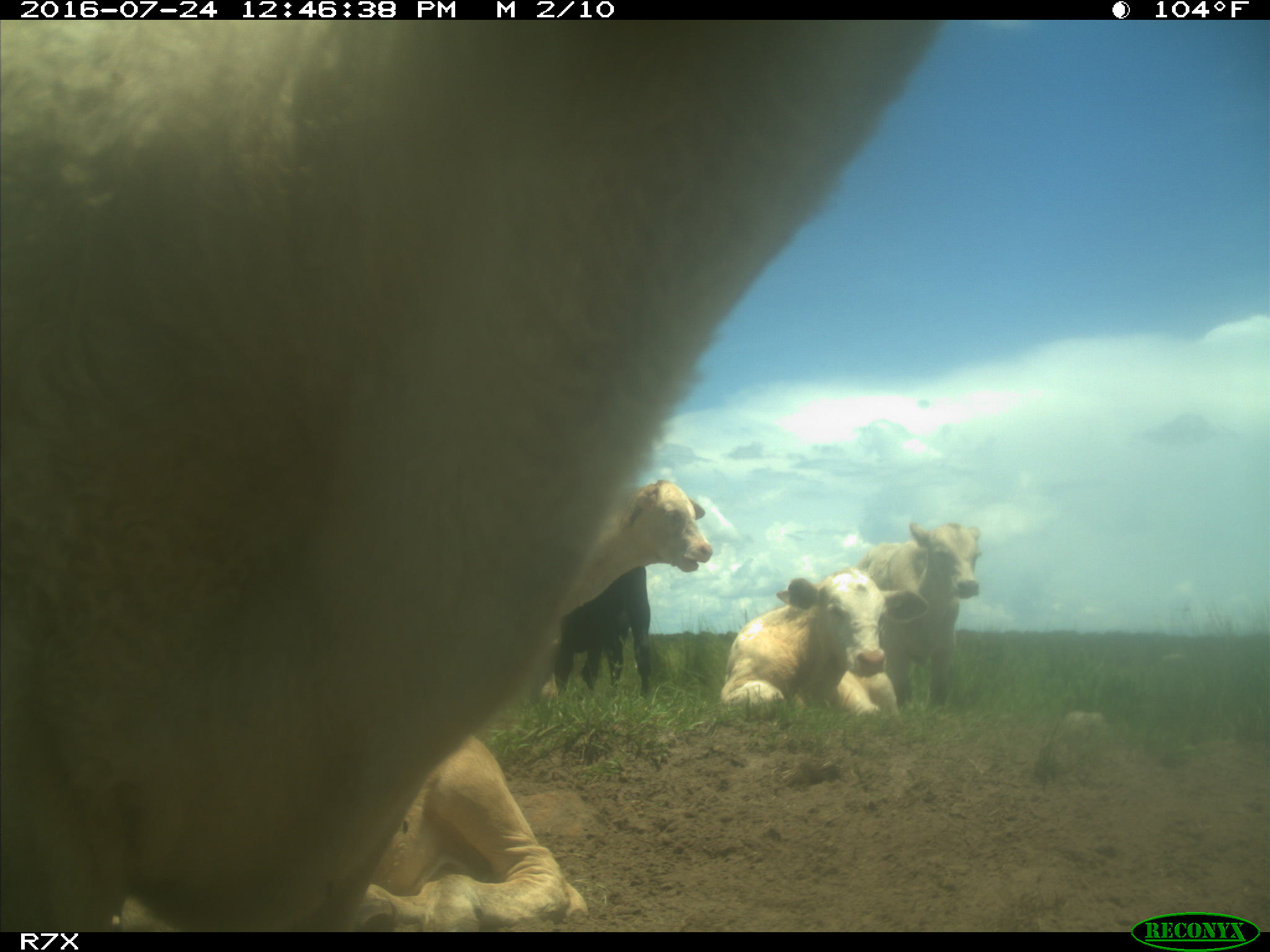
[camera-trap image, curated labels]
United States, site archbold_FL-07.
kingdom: Animalia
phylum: Chordata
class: Mammalia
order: Artiodactyla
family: Bovidae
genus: Bos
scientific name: Bos taurus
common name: domestic cow